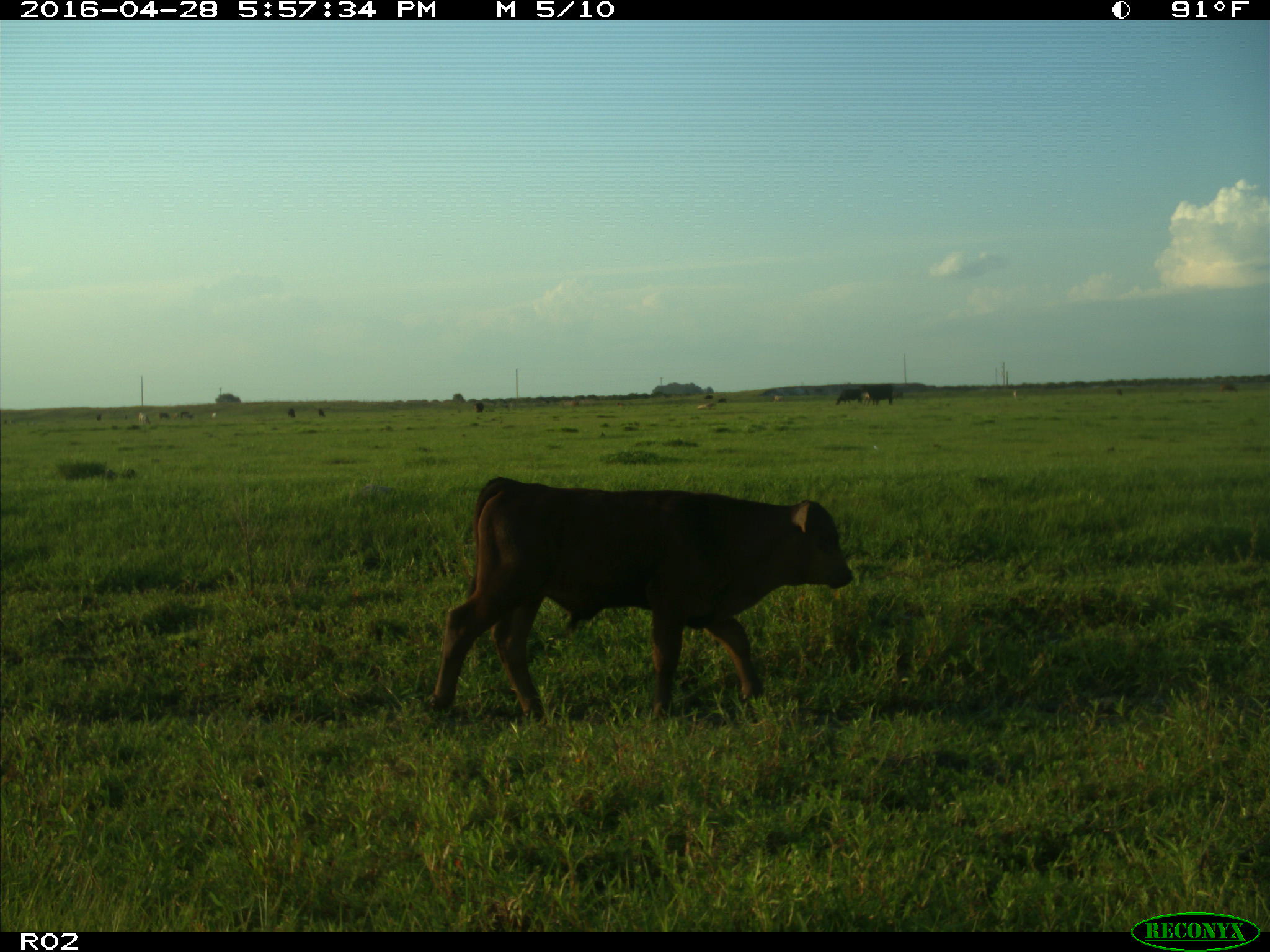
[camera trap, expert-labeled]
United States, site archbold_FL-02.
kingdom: Animalia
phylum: Chordata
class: Mammalia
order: Artiodactyla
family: Bovidae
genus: Bos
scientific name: Bos taurus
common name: domestic cow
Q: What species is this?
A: Bos taurus (domestic cow).